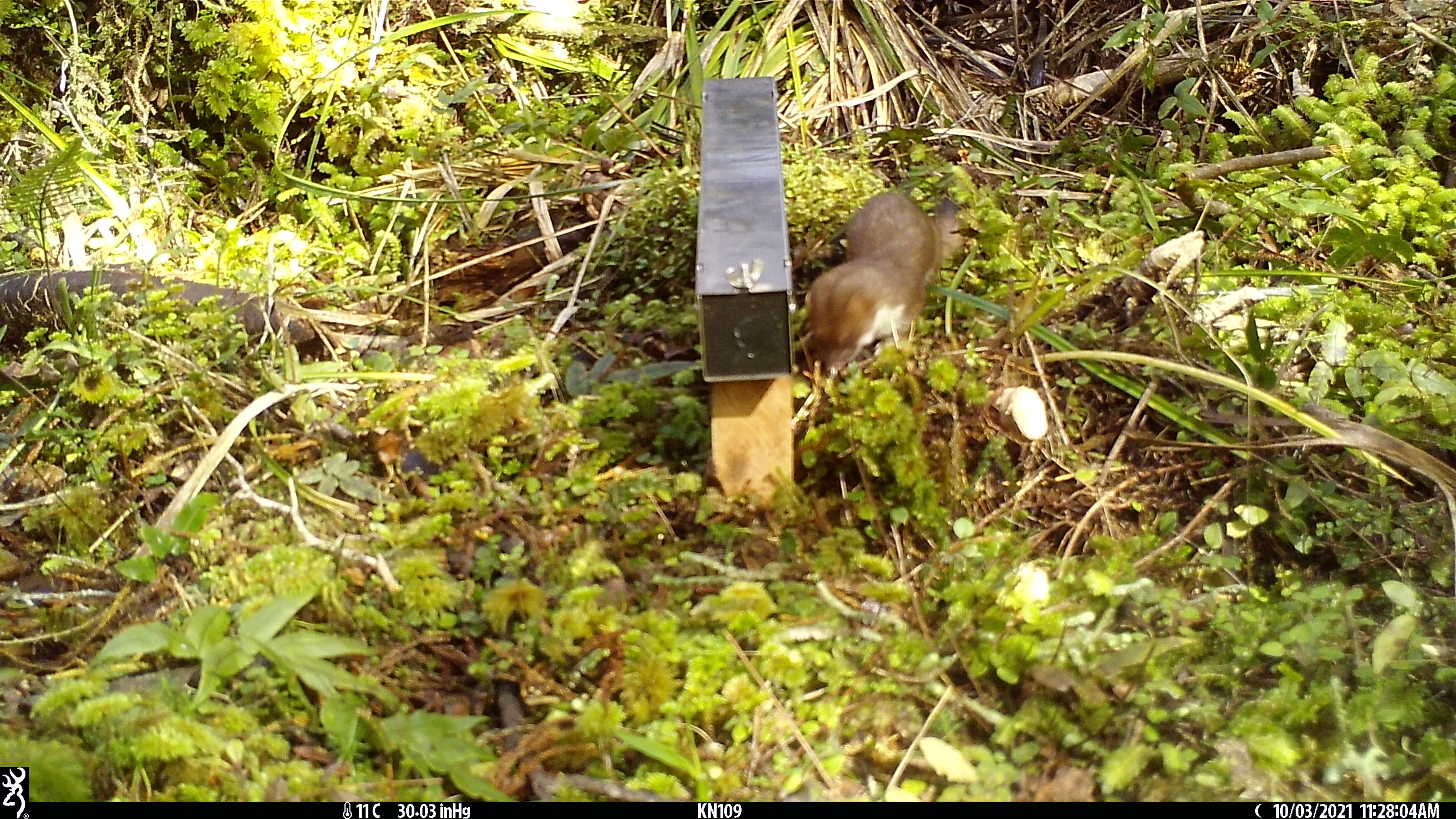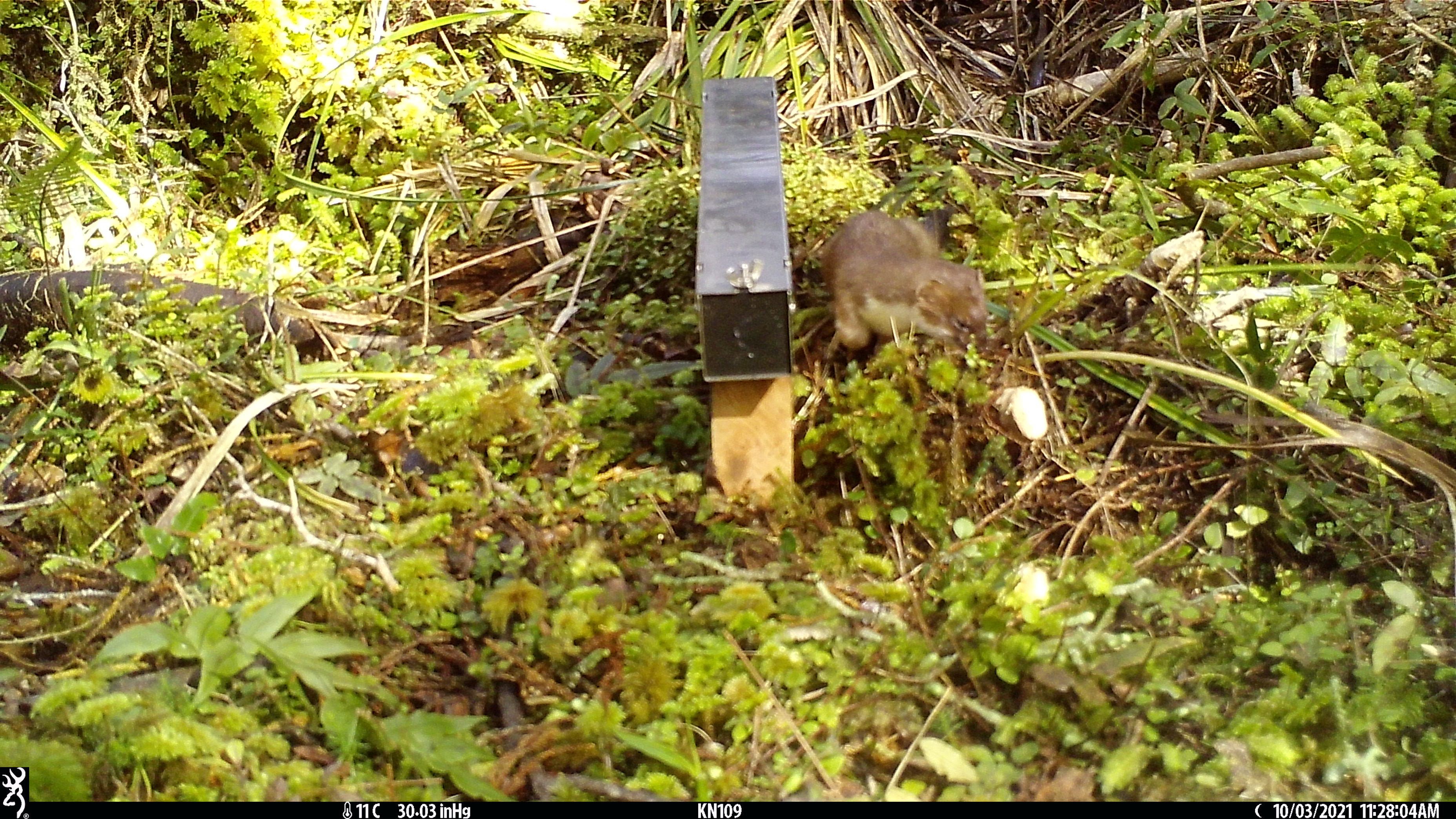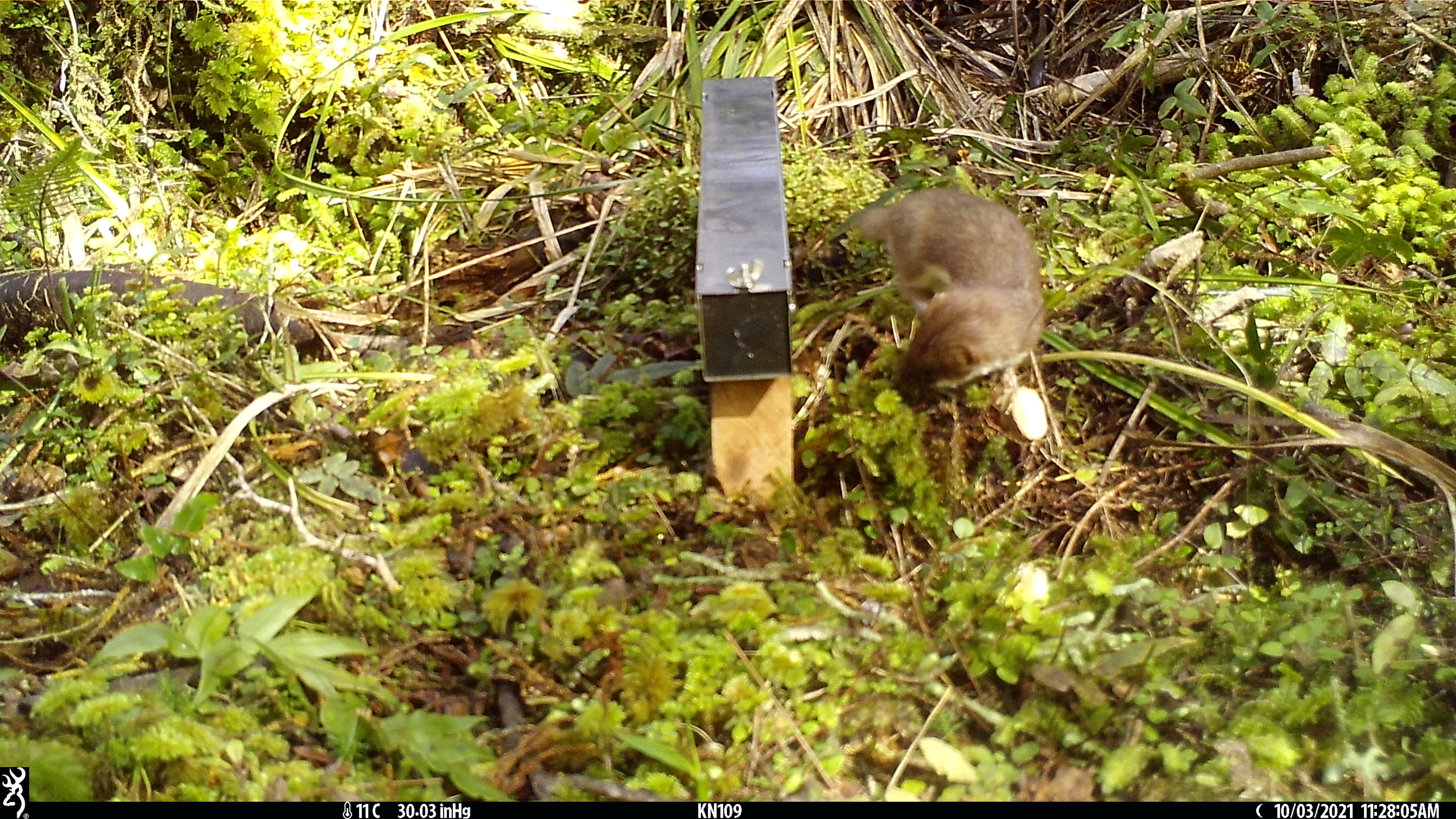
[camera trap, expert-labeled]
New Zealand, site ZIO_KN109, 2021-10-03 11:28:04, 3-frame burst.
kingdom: Animalia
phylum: Chordata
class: Mammalia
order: Carnivora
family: Mustelidae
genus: Mustela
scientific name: Mustela erminea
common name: stoat